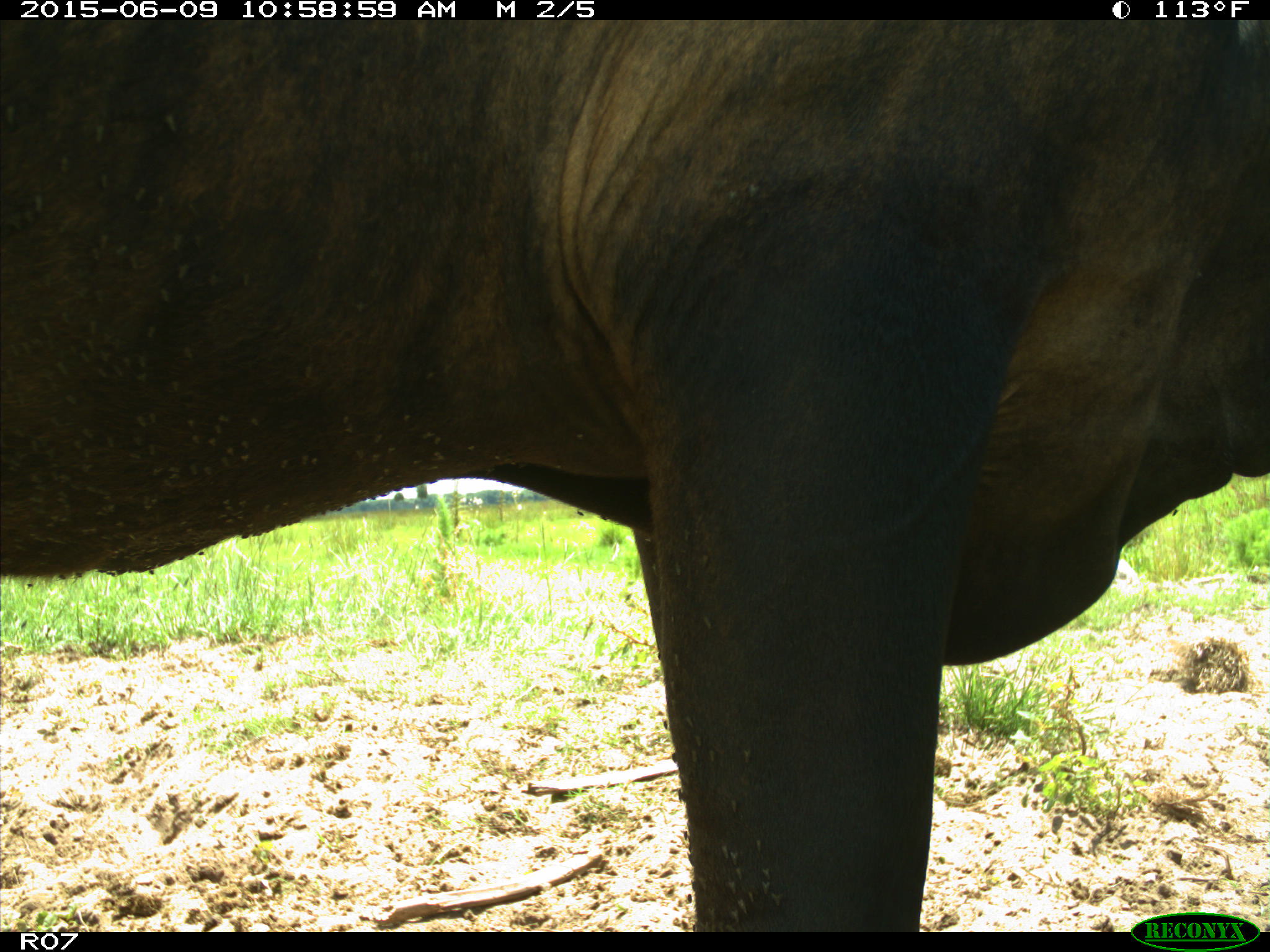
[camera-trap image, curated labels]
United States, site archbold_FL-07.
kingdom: Animalia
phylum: Chordata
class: Mammalia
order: Artiodactyla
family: Bovidae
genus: Bos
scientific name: Bos taurus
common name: domestic cow